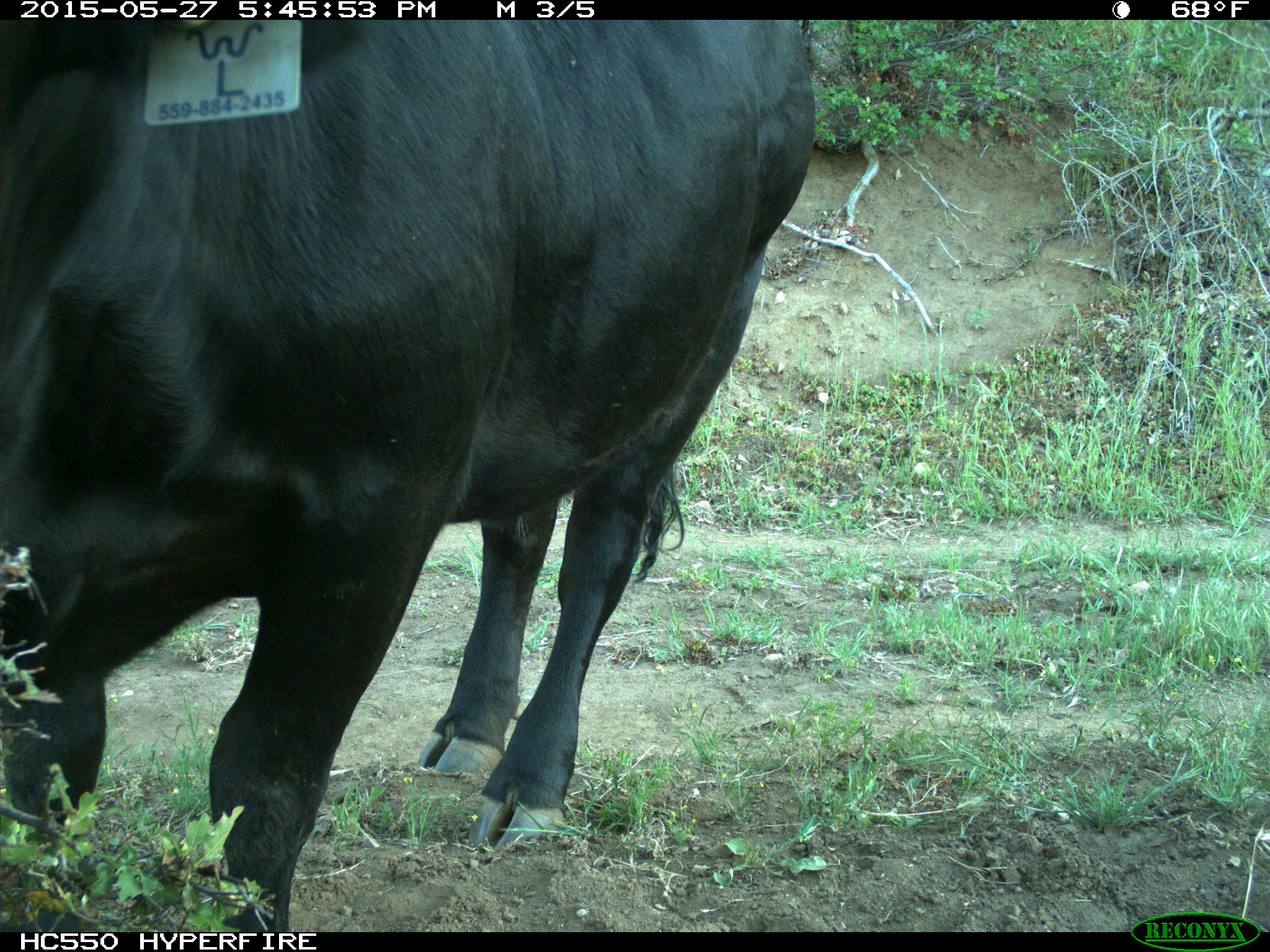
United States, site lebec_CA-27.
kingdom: Animalia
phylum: Chordata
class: Mammalia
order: Artiodactyla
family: Bovidae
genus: Bos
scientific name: Bos taurus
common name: domestic cow